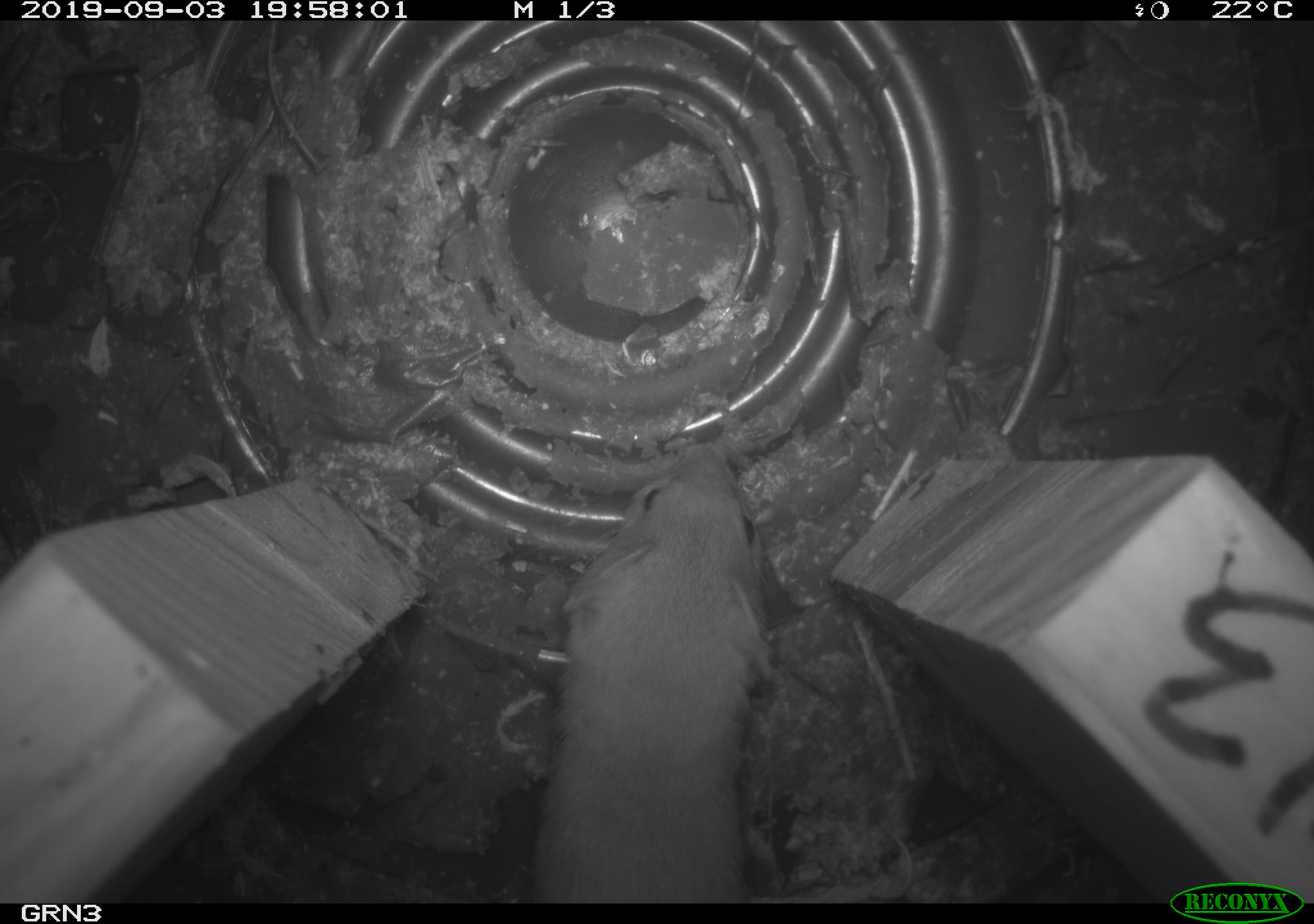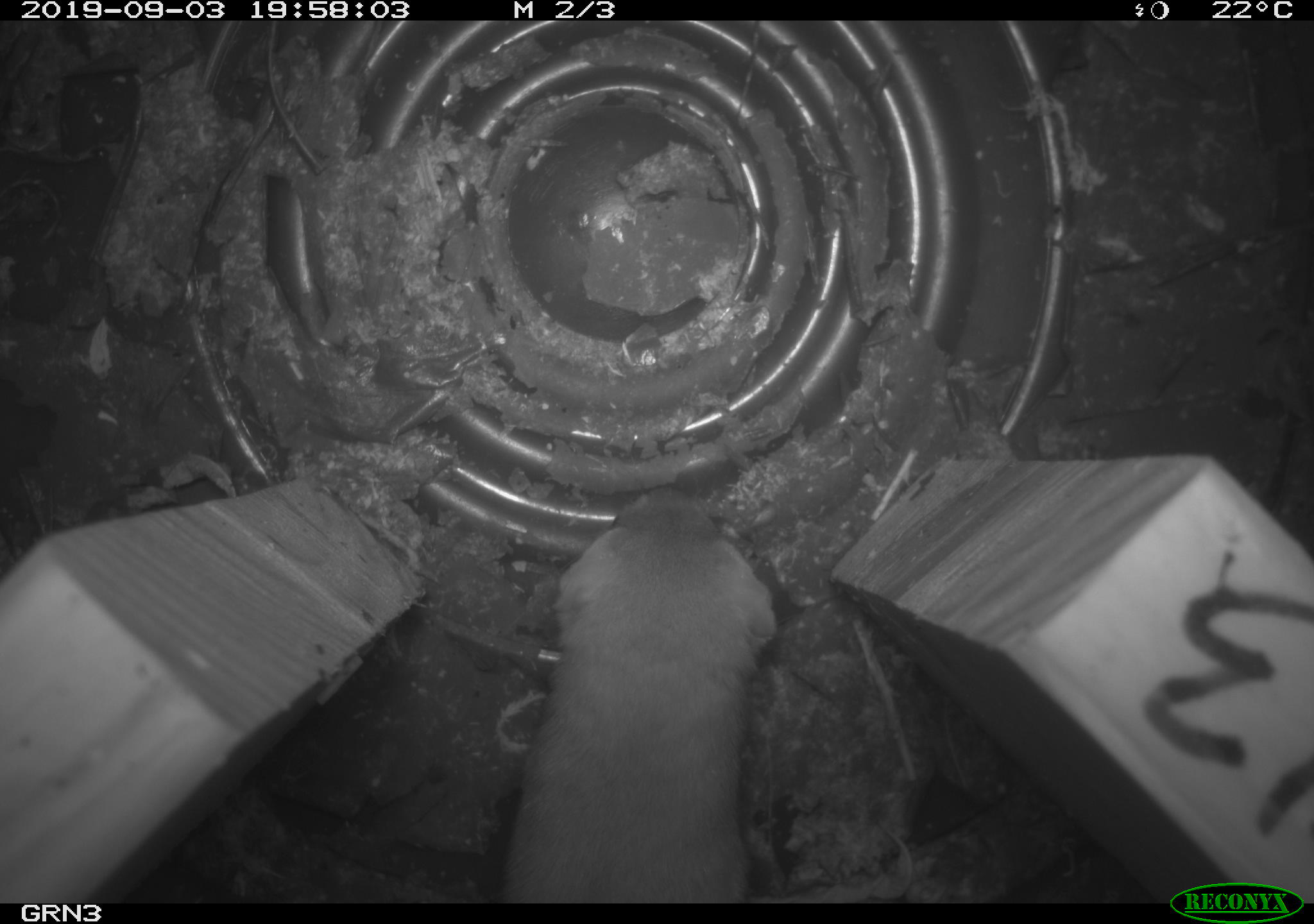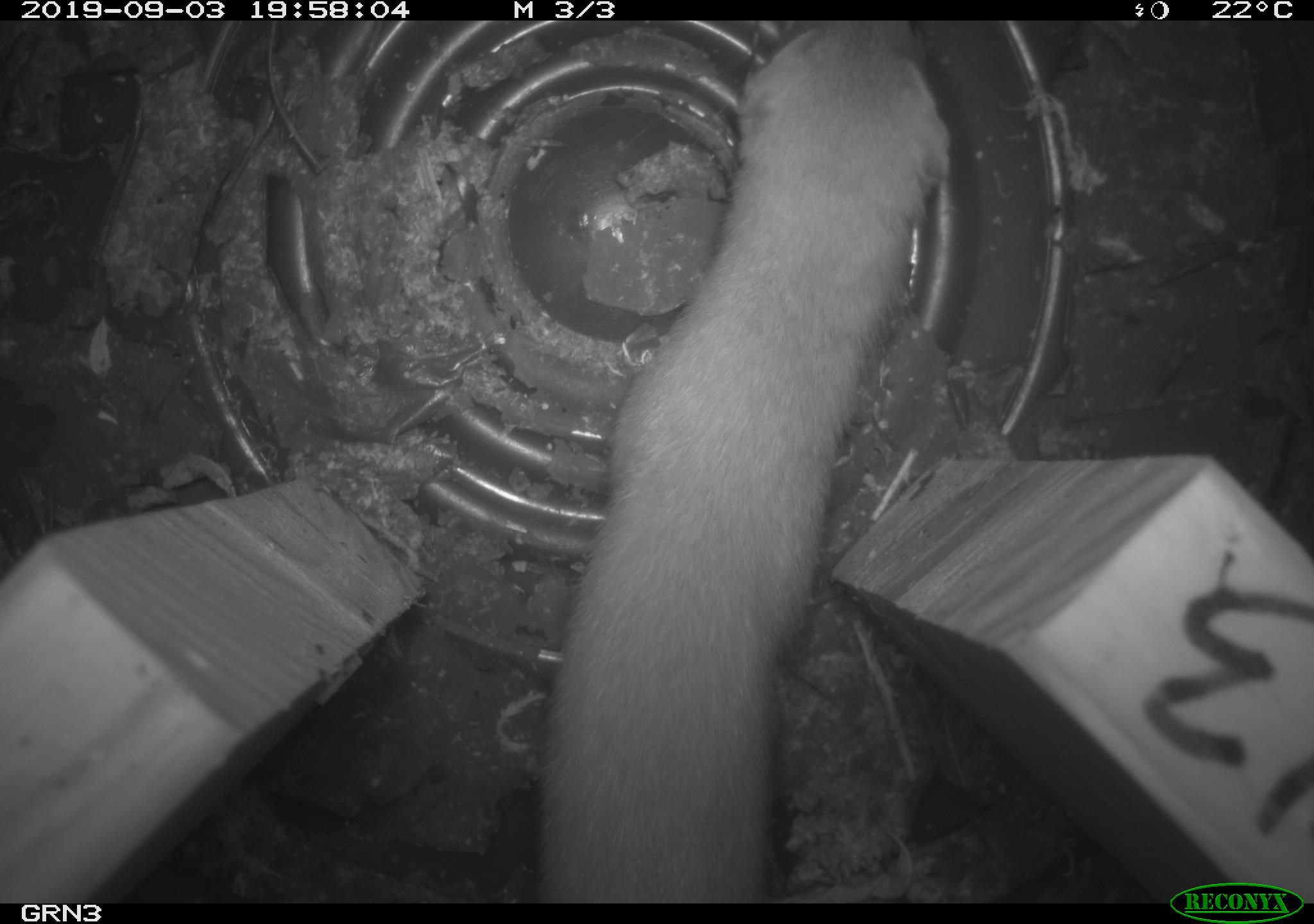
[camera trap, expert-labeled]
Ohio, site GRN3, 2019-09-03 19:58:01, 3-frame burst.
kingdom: Animalia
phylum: Chordata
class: Mammalia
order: Carnivora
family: Mustelidae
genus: Neogale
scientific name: Neogale frenata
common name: long-tailed weasel